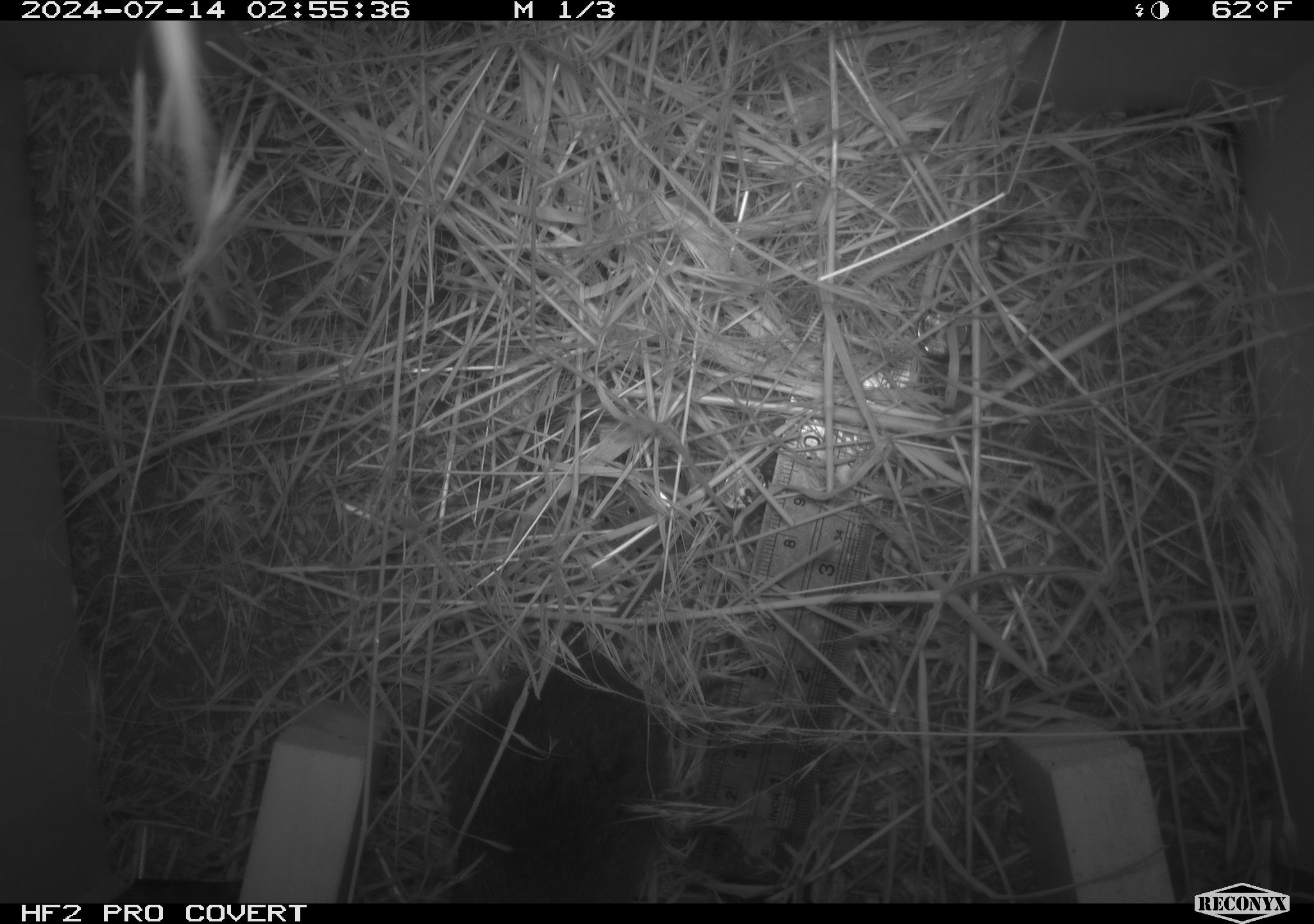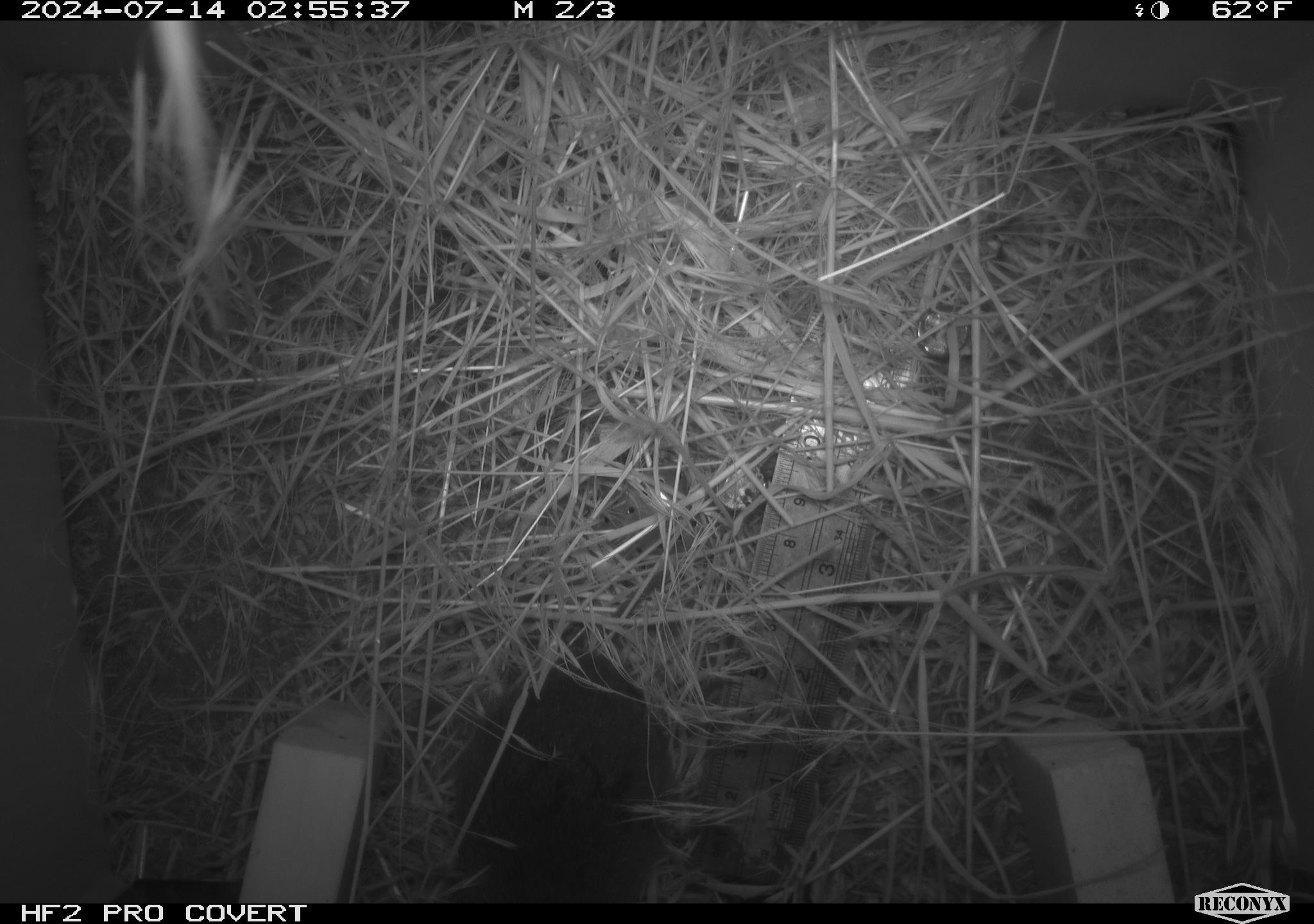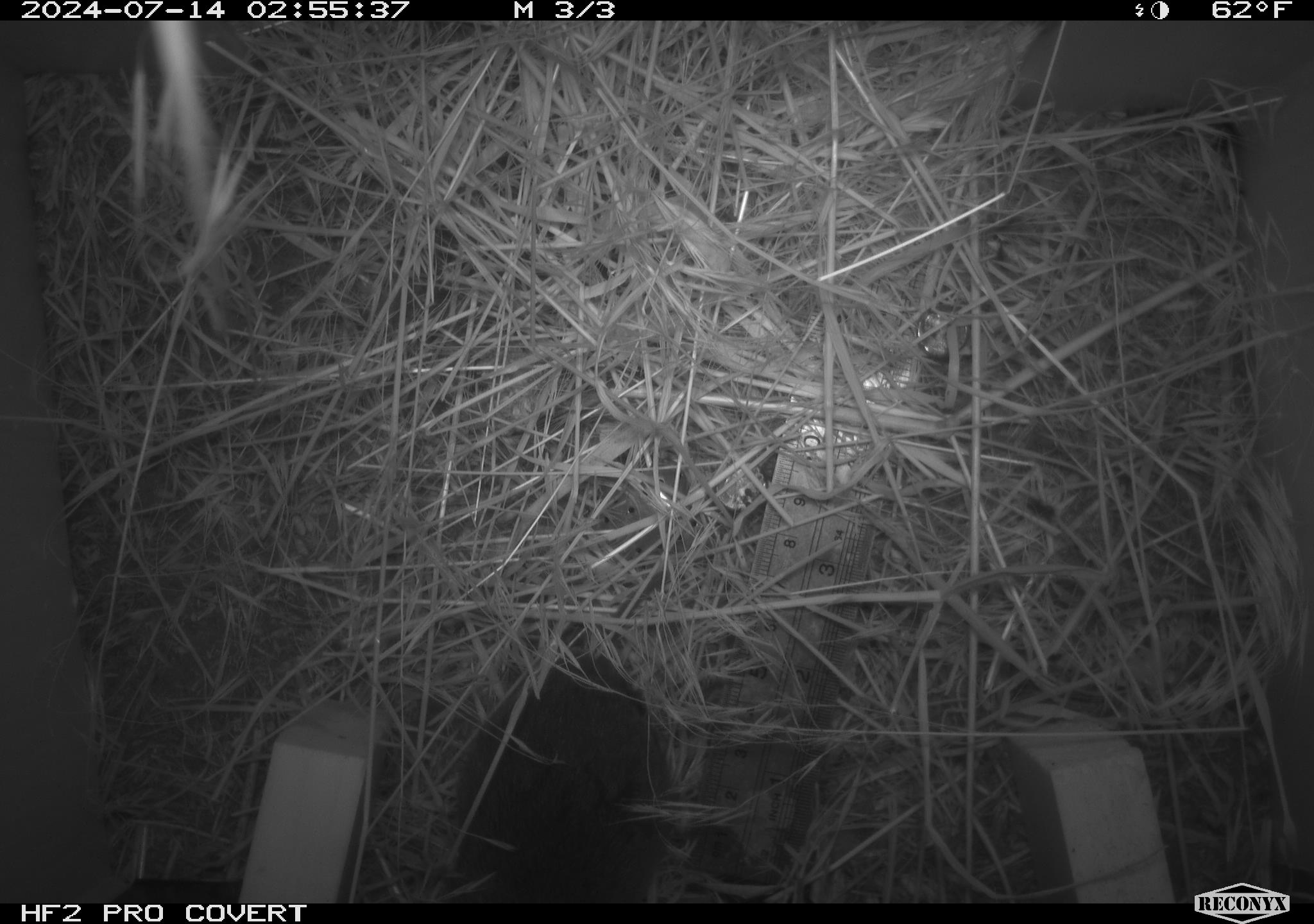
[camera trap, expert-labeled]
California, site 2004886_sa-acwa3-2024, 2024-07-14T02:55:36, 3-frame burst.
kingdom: Animalia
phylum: Chordata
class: Mammalia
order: Rodentia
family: Cricetidae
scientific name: Arvicolinae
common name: voles, lemmings, and muskrats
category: arvicolinae subfamily